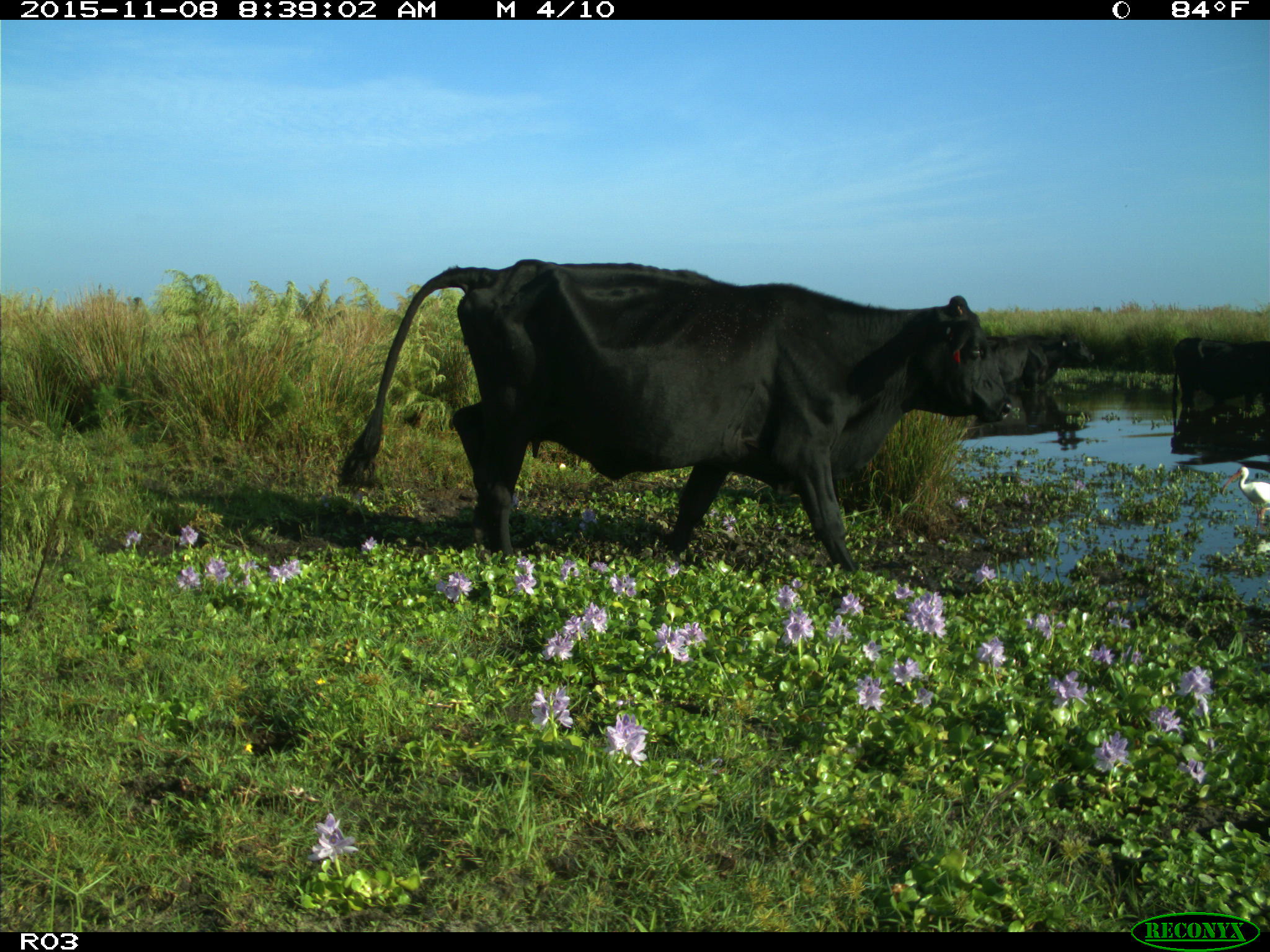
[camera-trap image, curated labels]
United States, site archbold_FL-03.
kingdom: Animalia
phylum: Chordata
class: Mammalia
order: Artiodactyla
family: Bovidae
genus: Bos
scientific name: Bos taurus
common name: domestic cow